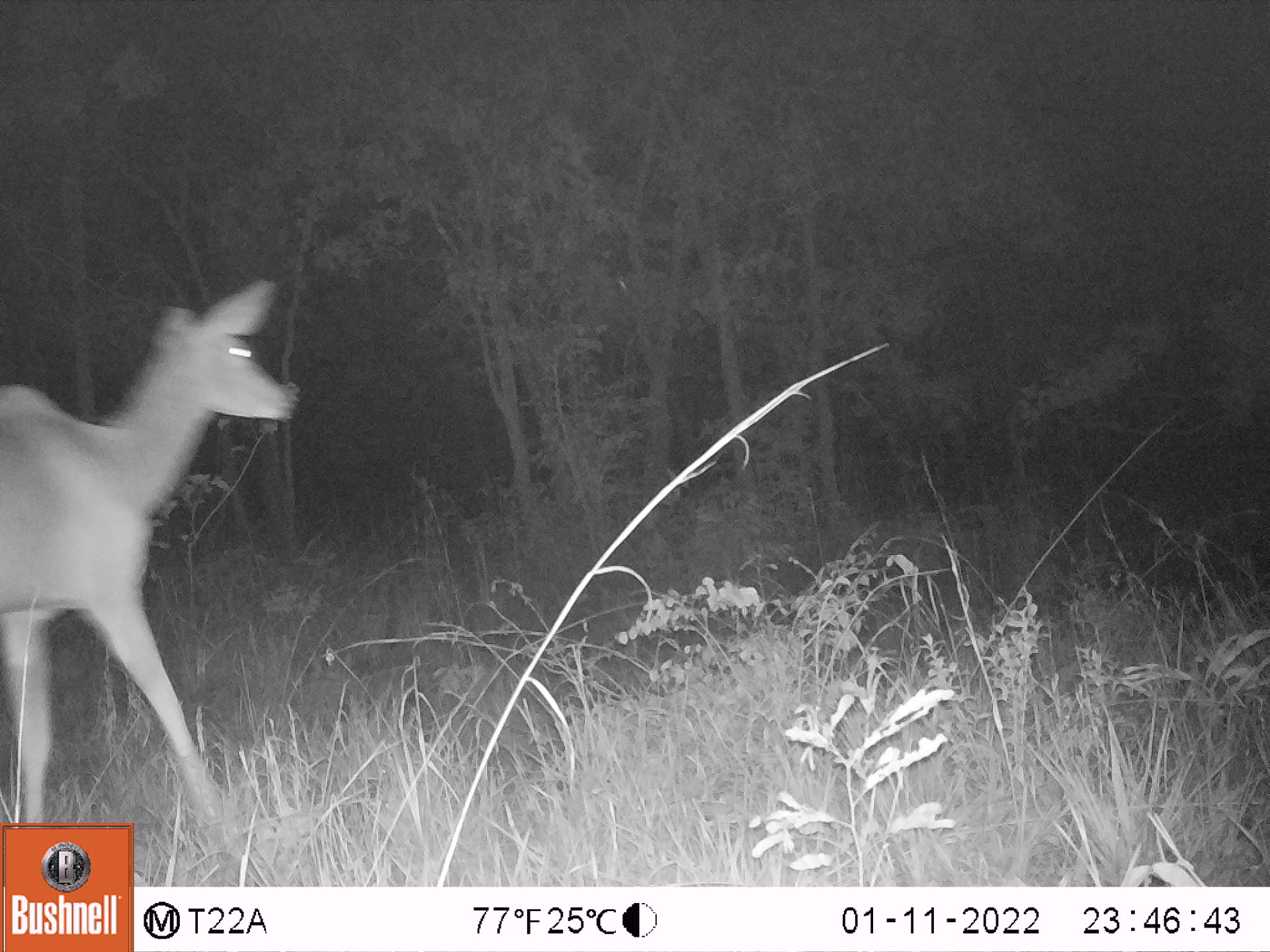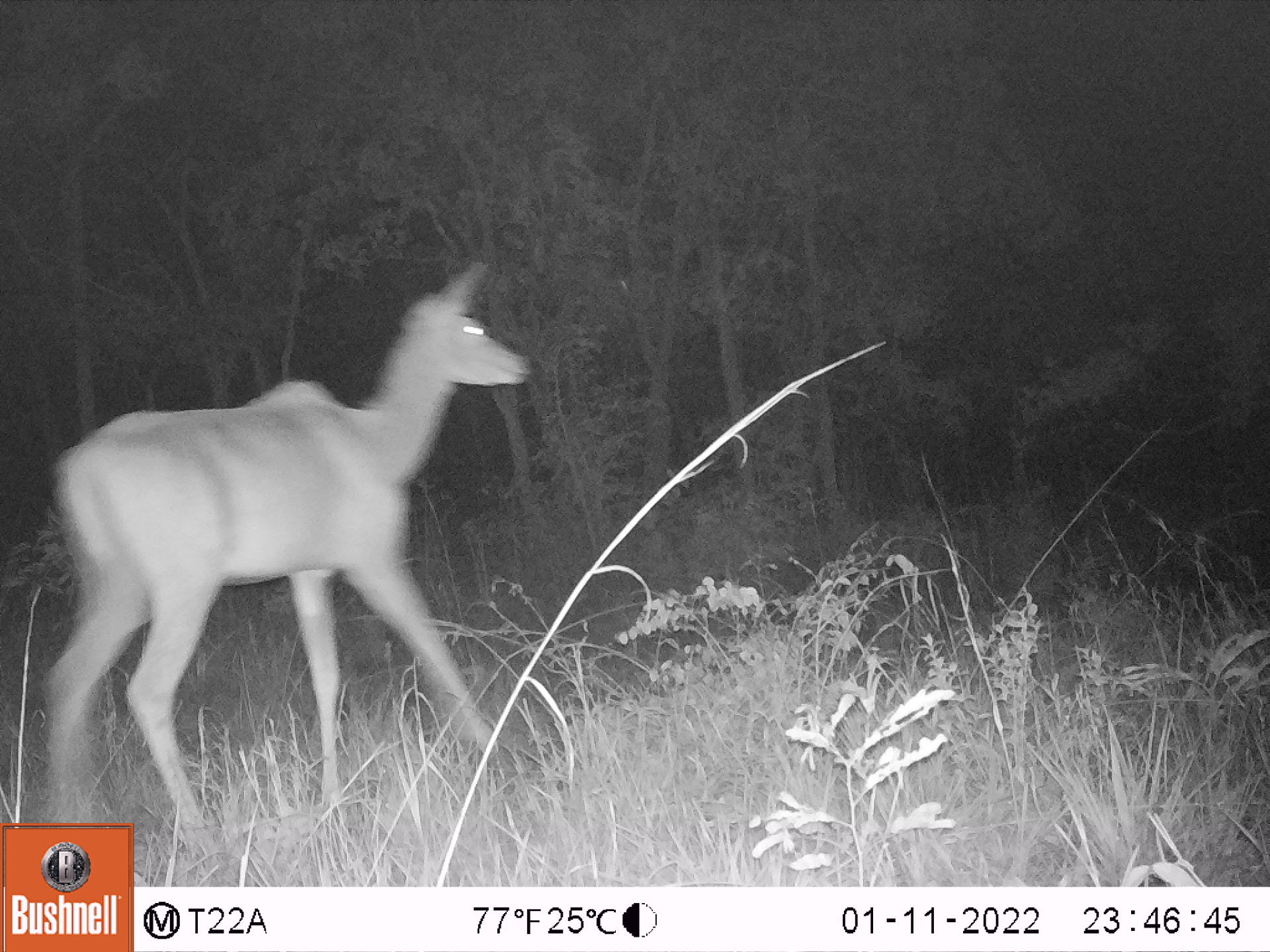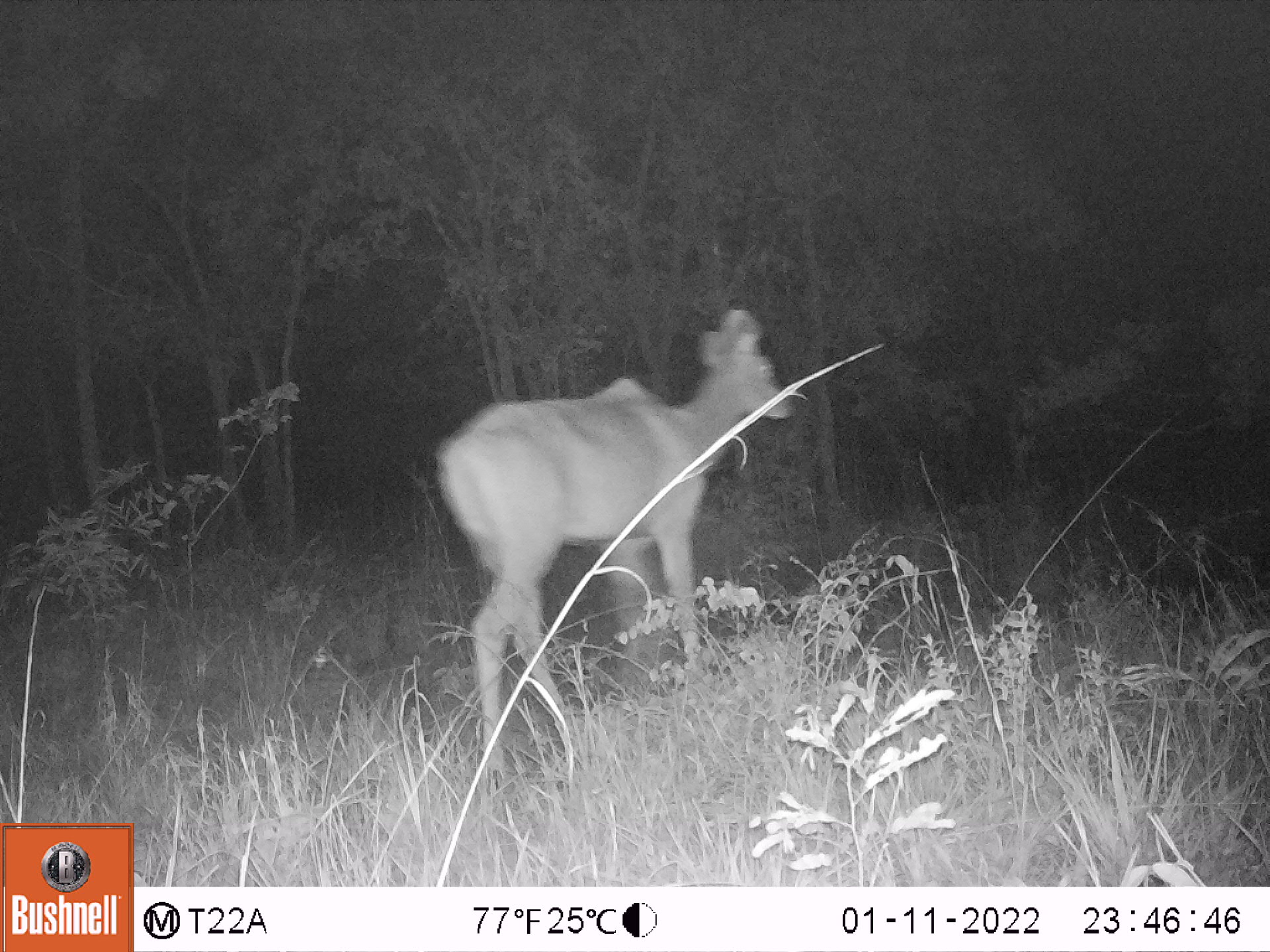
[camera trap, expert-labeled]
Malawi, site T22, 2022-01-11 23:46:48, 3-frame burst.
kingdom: Animalia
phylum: Chordata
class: Mammalia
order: Artiodactyla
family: Bovidae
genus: Tragelaphus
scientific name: Tragelaphus strepsiceros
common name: greater kudu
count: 1